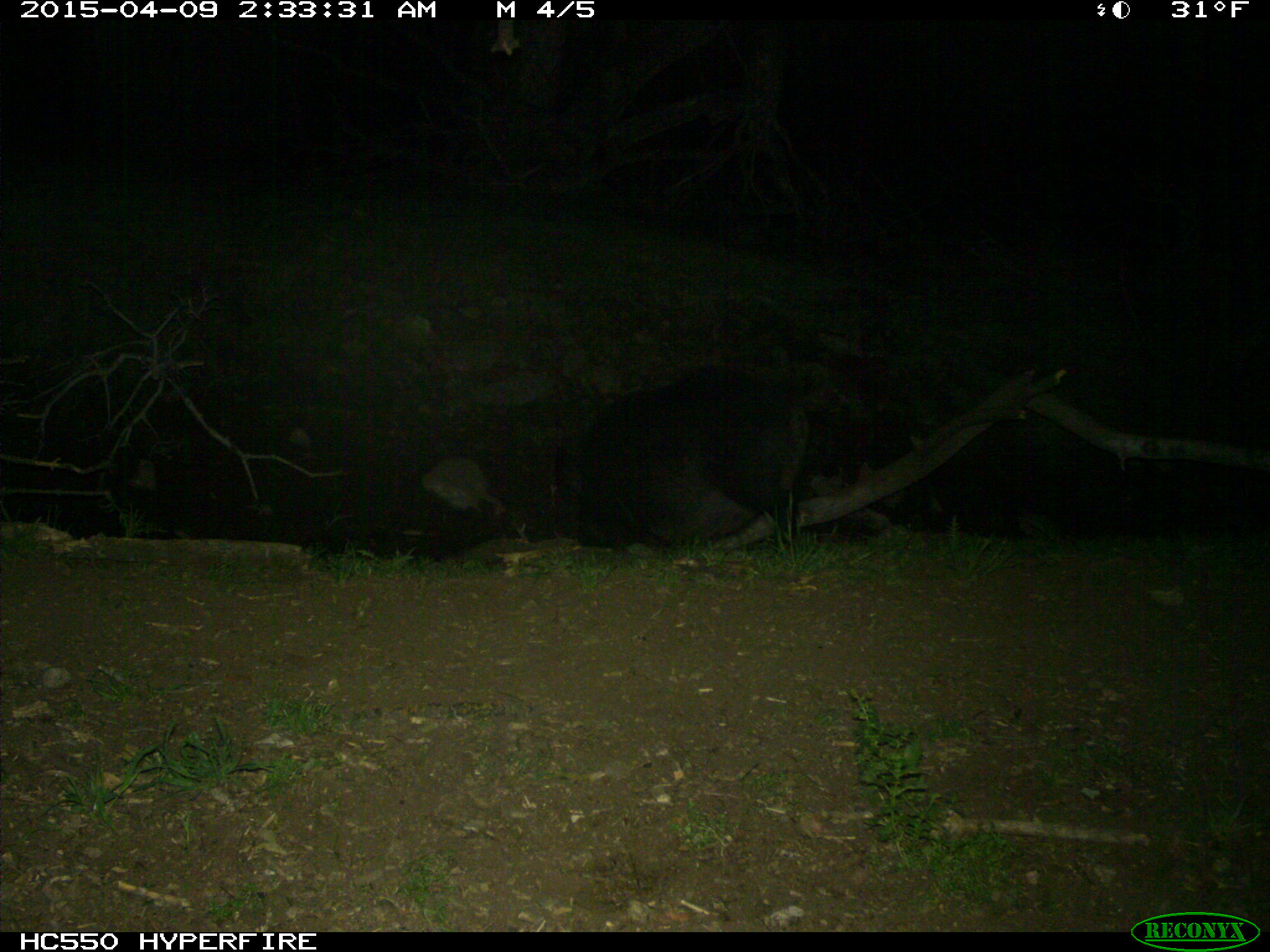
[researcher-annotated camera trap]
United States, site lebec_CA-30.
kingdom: Animalia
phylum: Chordata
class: Mammalia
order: Artiodactyla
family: Suidae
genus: Sus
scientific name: Sus scrofa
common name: wild boar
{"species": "Sus scrofa (wild boar)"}